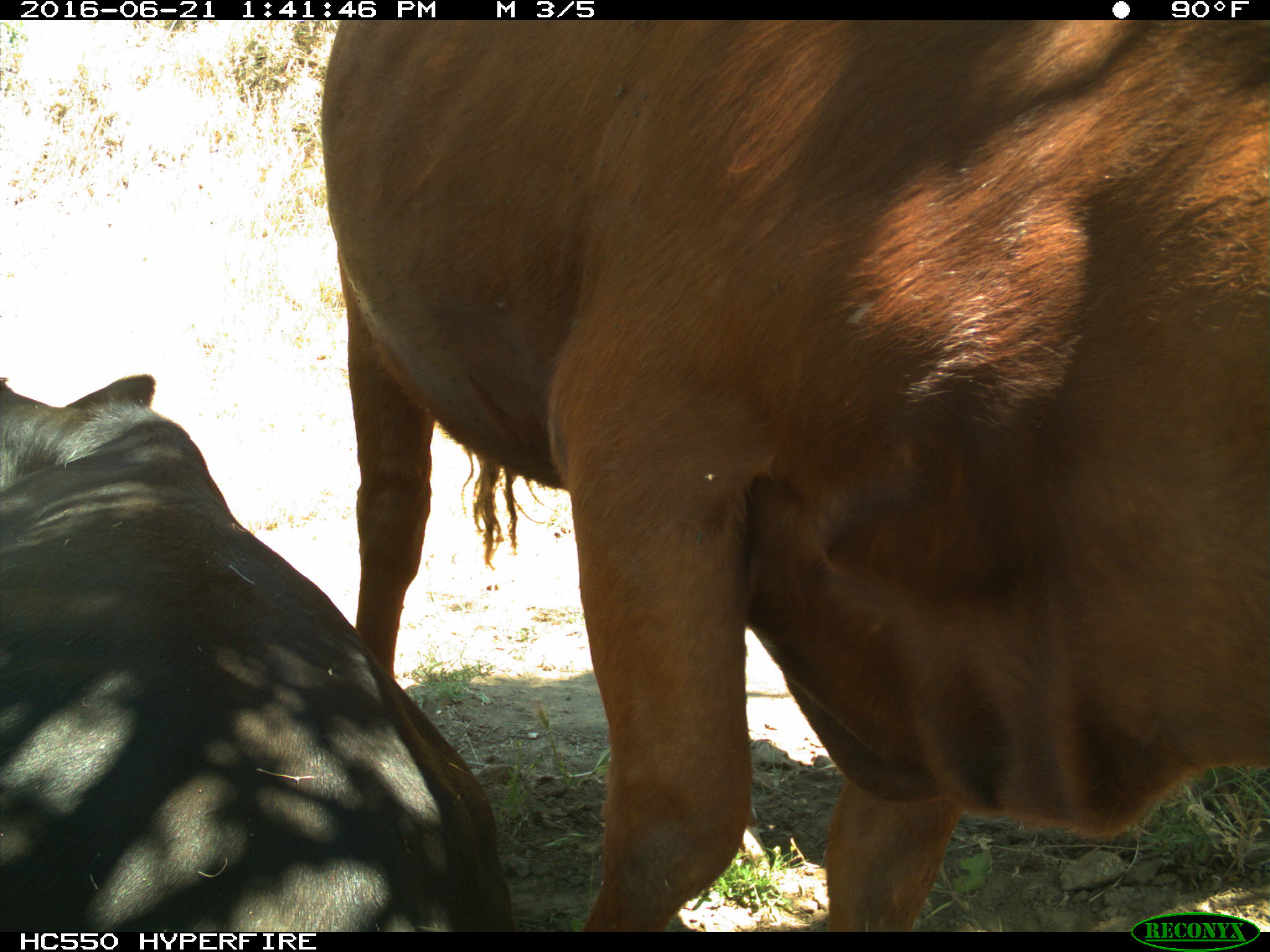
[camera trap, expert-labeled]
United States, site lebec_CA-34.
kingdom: Animalia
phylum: Chordata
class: Mammalia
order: Artiodactyla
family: Bovidae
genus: Bos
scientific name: Bos taurus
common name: domestic cow